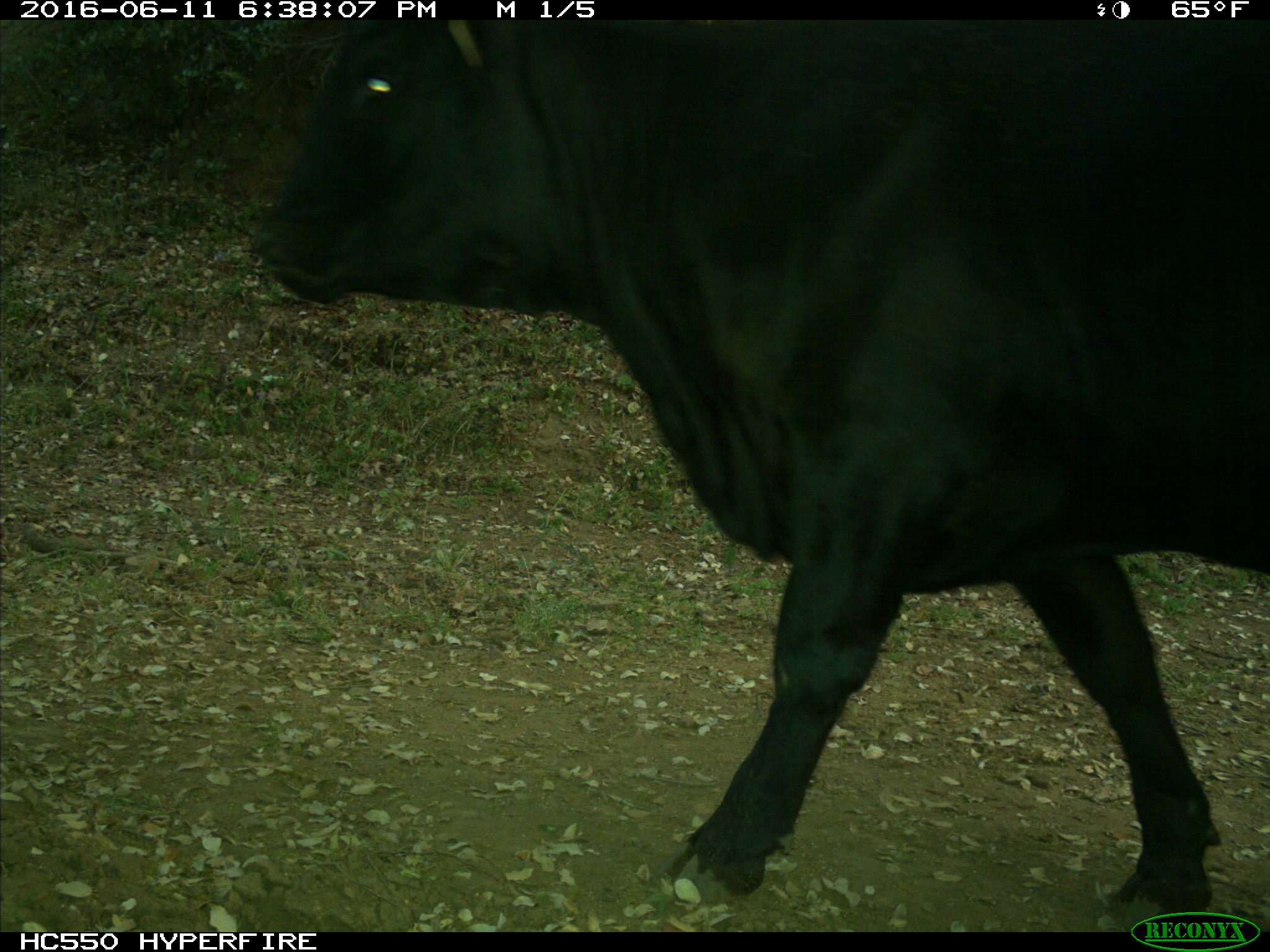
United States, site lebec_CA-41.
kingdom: Animalia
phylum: Chordata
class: Mammalia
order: Artiodactyla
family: Bovidae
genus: Bos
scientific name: Bos taurus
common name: domestic cow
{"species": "Bos taurus (domestic cow)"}